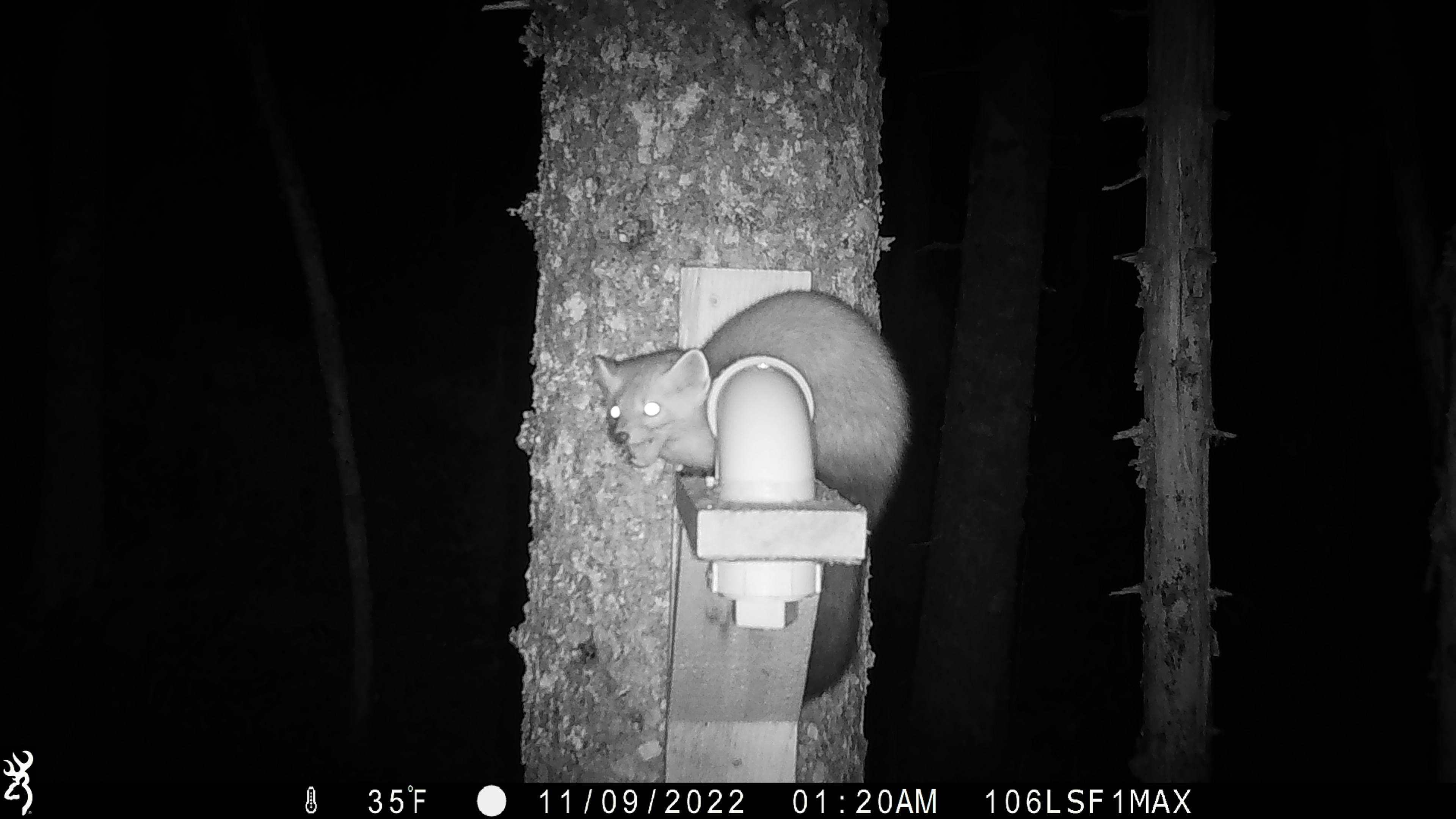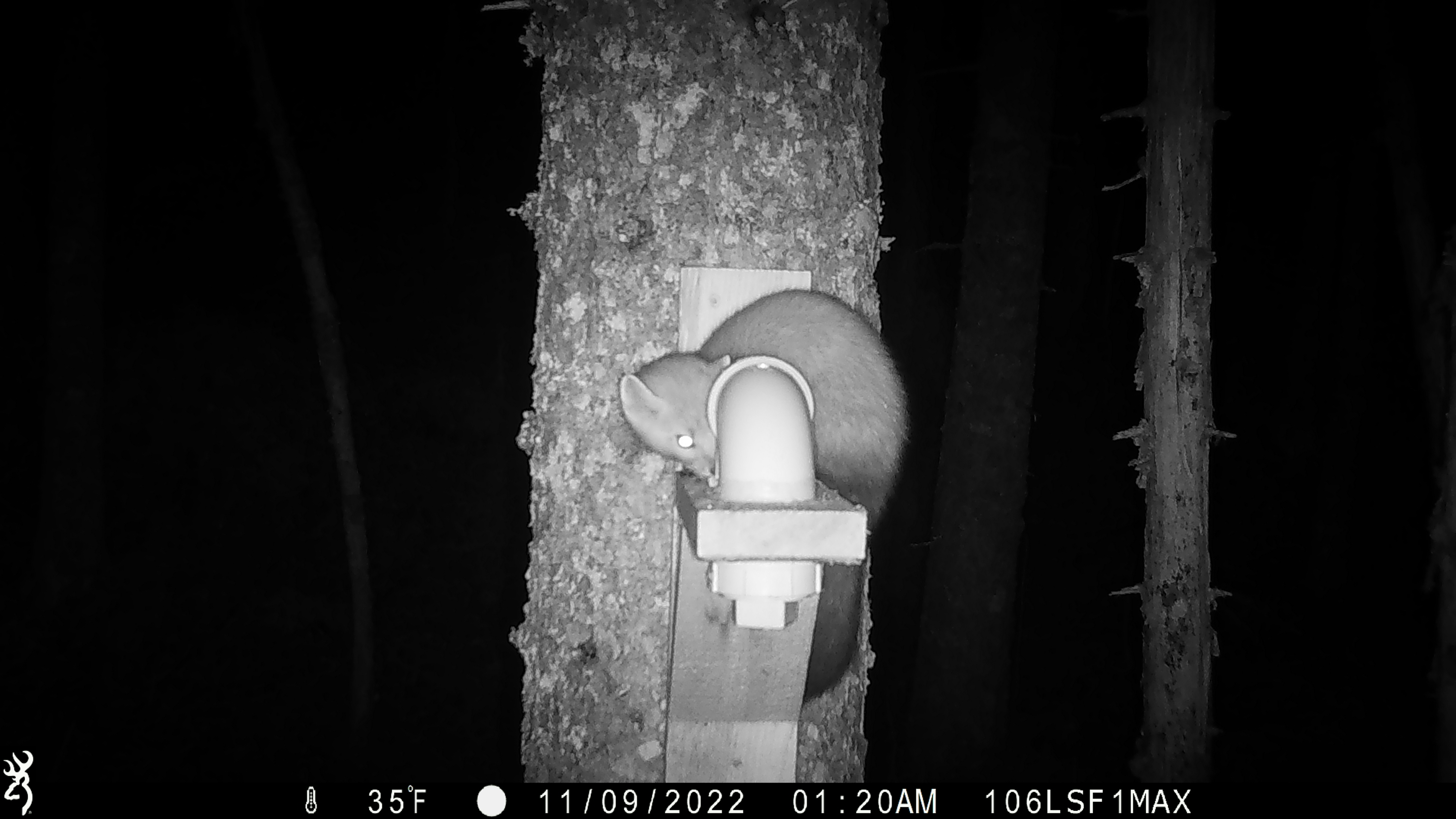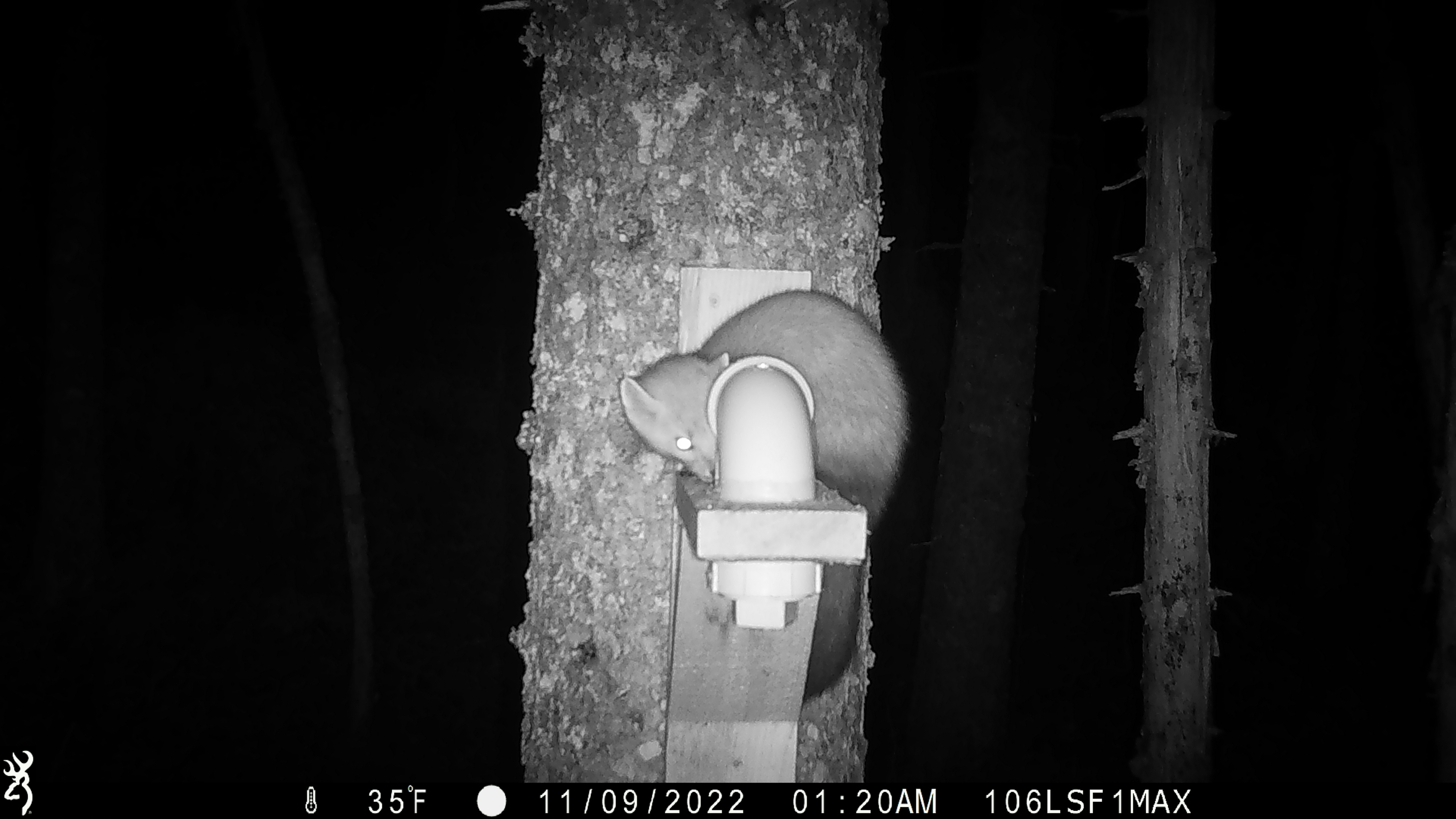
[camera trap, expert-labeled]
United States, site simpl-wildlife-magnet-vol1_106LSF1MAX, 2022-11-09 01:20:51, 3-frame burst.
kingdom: Animalia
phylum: Chordata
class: Mammalia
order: Carnivora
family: Mustelidae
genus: Martes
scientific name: Martes americana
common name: american marten